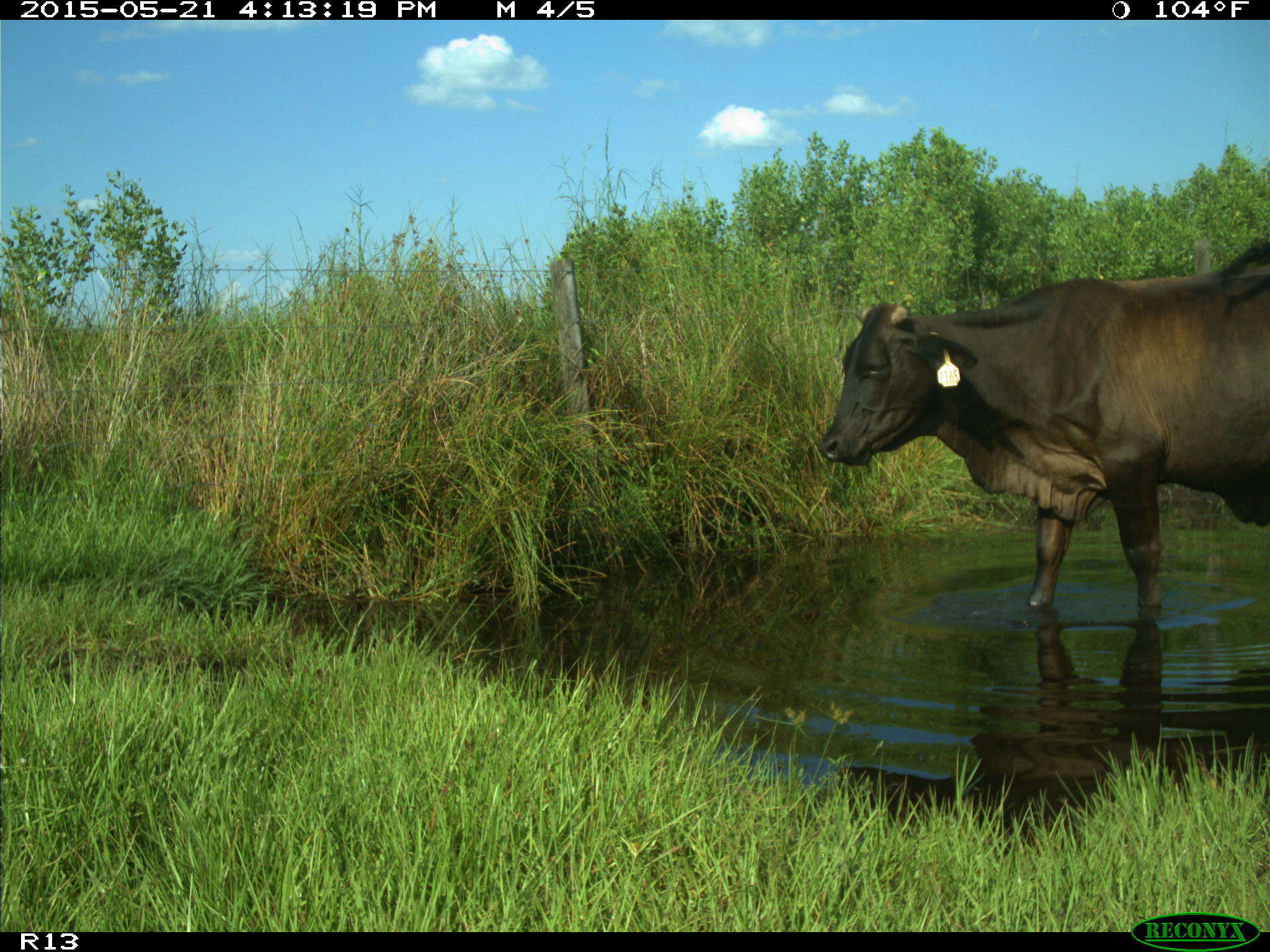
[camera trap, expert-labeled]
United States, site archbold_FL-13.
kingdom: Animalia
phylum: Chordata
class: Mammalia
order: Artiodactyla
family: Bovidae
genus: Bos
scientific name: Bos taurus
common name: domestic cow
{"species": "Bos taurus (domestic cow)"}